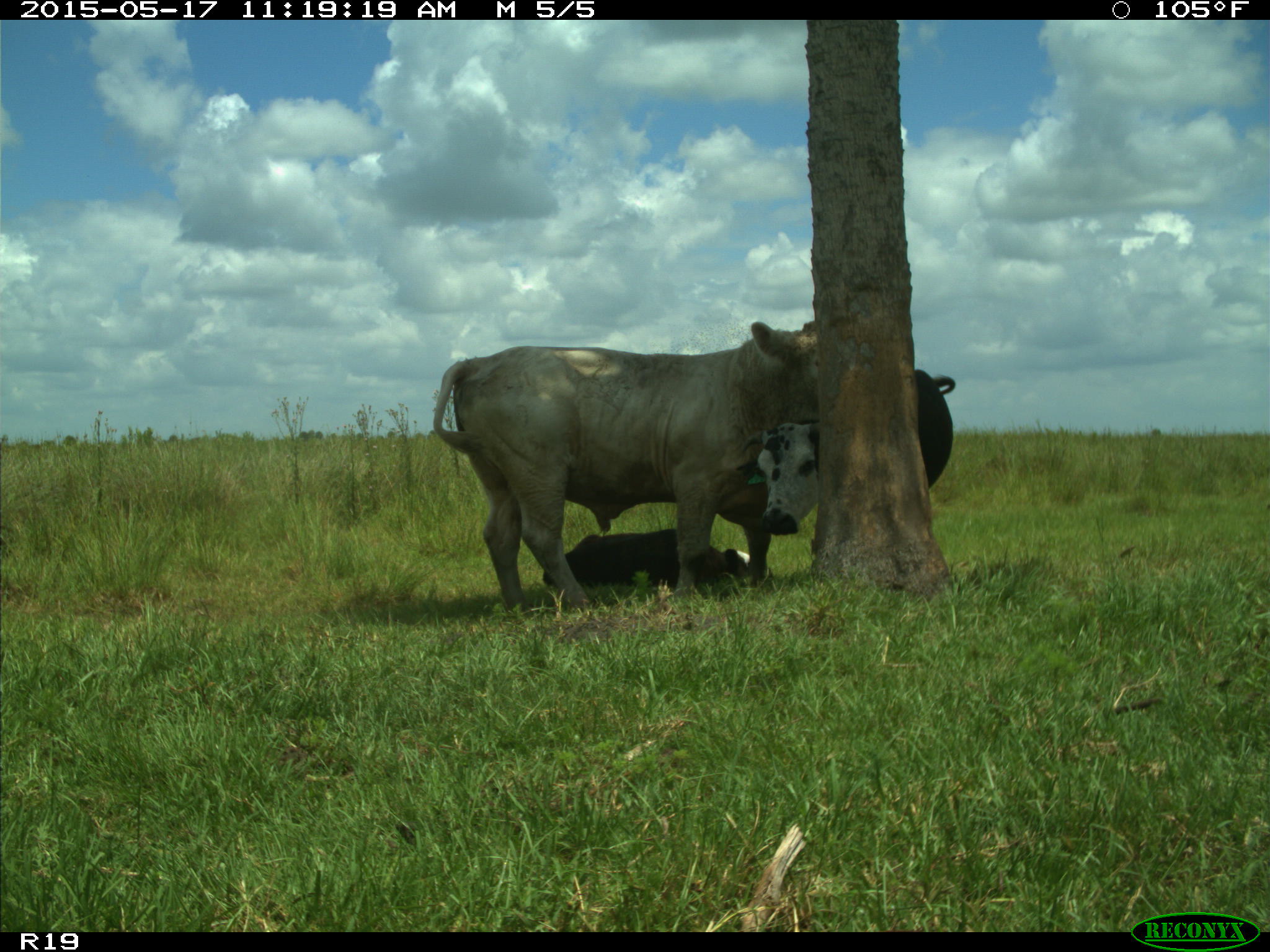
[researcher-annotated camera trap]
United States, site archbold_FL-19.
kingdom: Animalia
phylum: Chordata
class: Mammalia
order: Artiodactyla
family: Bovidae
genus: Bos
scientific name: Bos taurus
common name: domestic cow